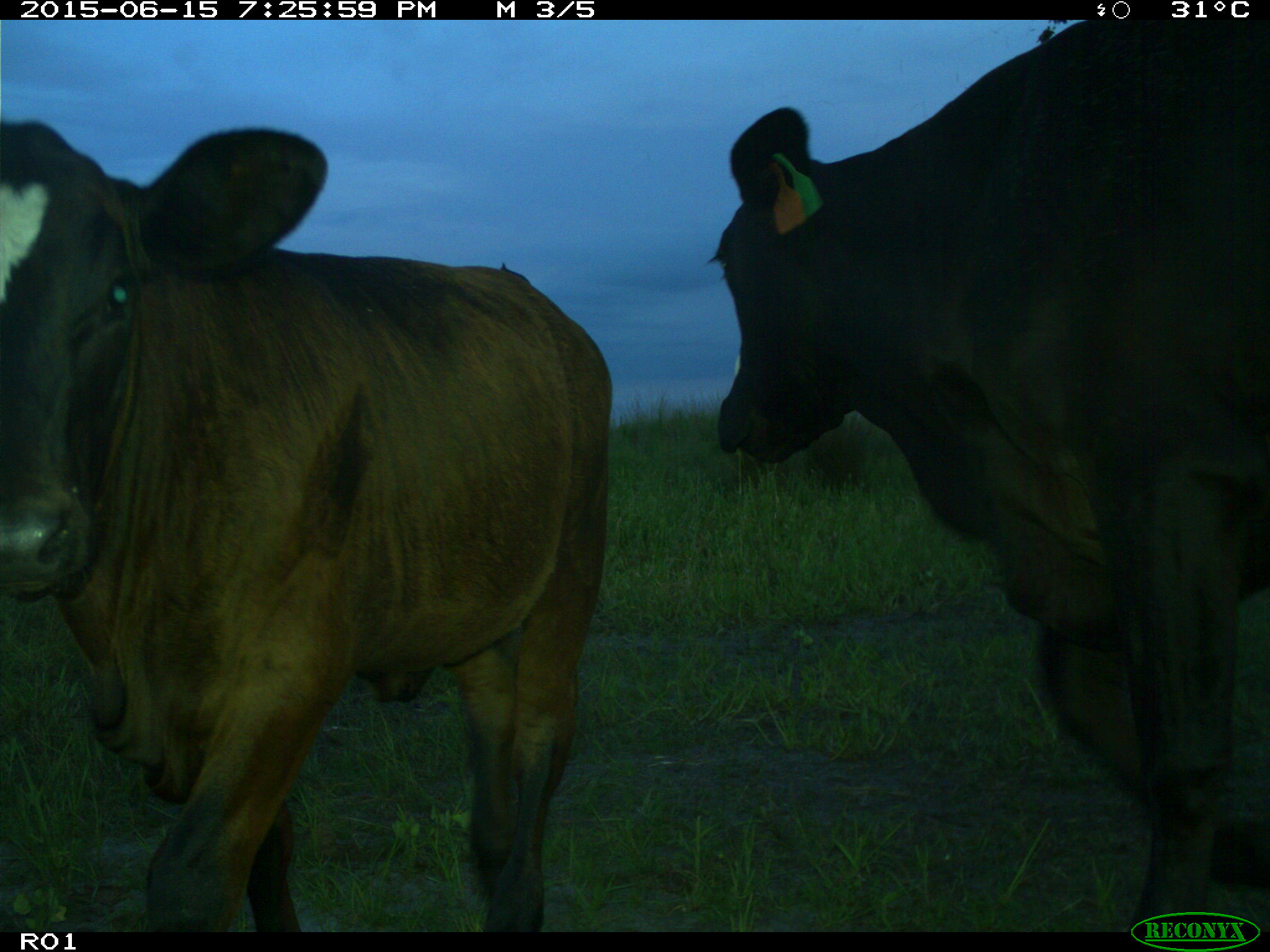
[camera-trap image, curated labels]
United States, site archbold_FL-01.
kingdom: Animalia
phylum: Chordata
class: Mammalia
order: Artiodactyla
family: Bovidae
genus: Bos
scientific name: Bos taurus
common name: domestic cow